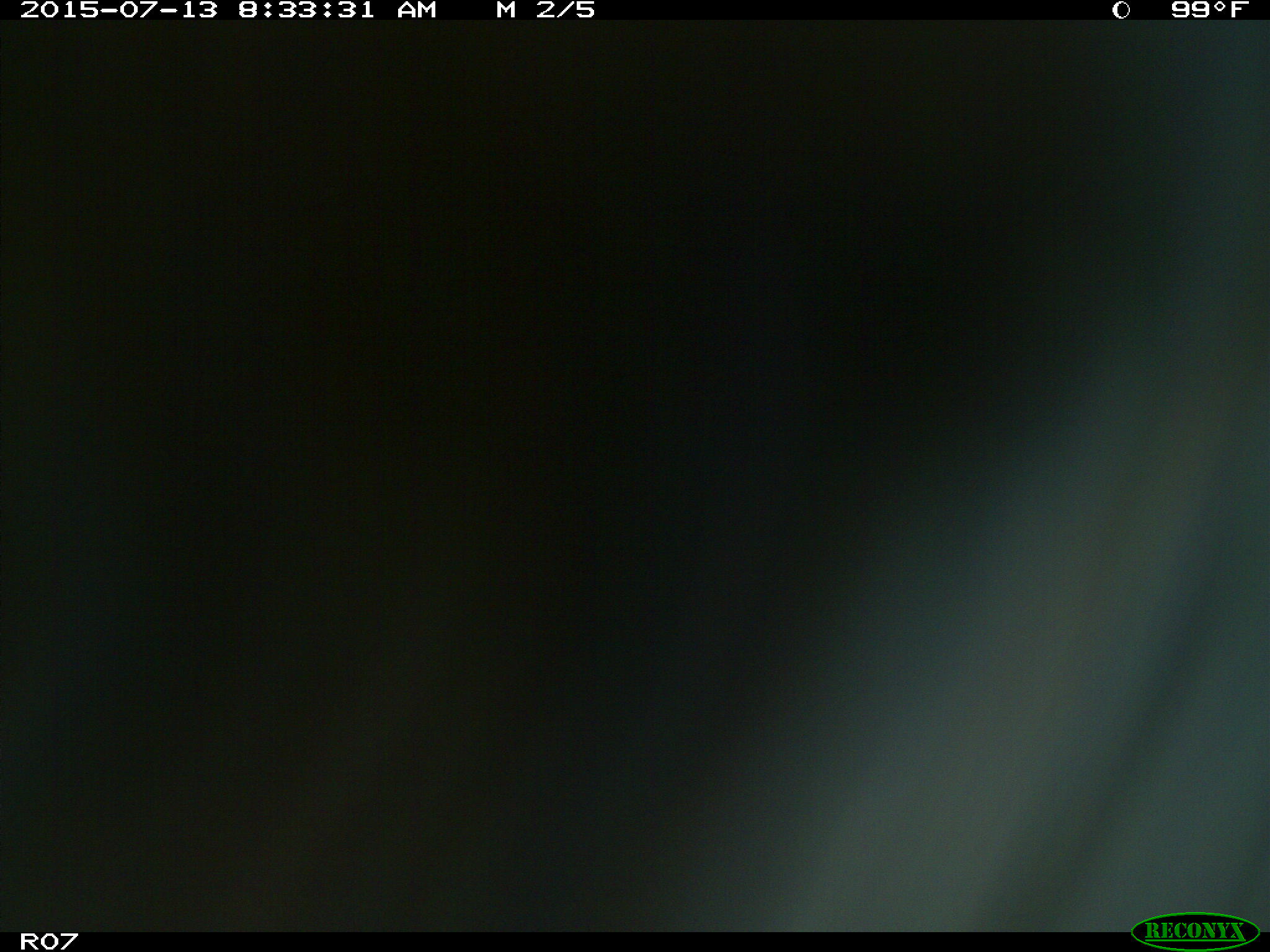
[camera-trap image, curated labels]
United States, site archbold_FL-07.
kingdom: Animalia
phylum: Chordata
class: Mammalia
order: Artiodactyla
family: Bovidae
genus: Bos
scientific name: Bos taurus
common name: domestic cow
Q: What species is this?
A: Bos taurus (domestic cow).